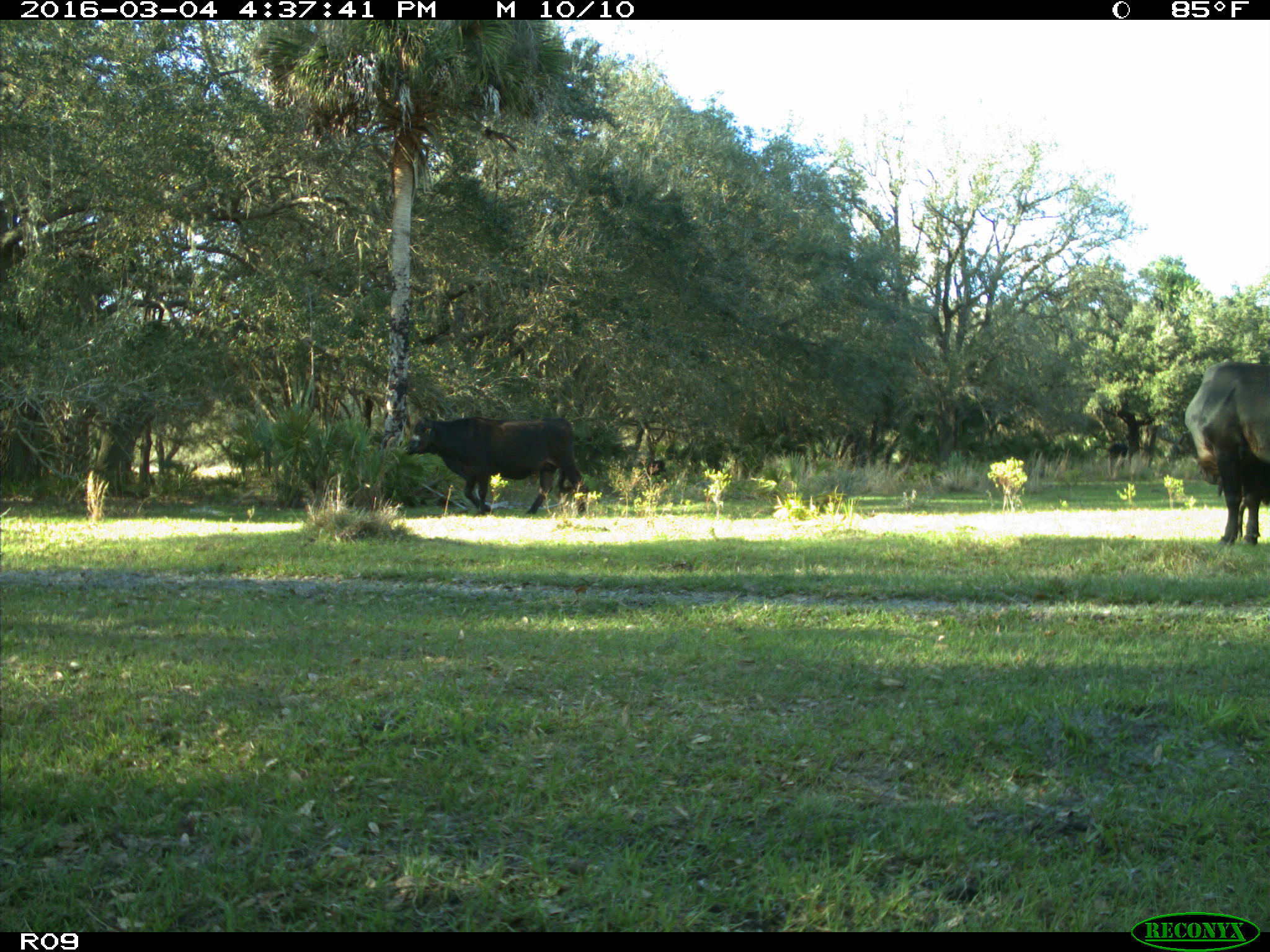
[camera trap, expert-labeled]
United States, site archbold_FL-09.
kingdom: Animalia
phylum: Chordata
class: Mammalia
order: Artiodactyla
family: Bovidae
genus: Bos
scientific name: Bos taurus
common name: domestic cow